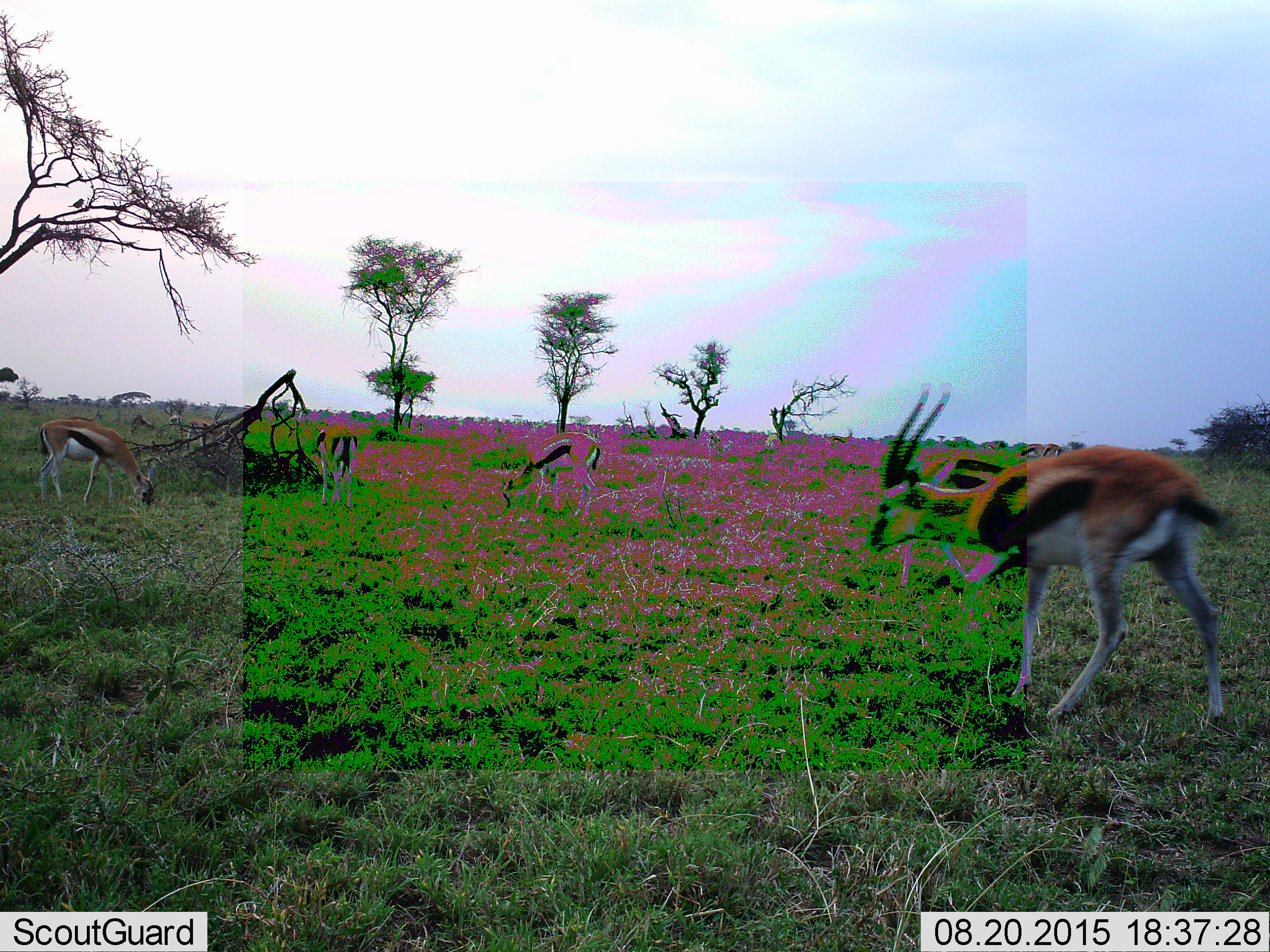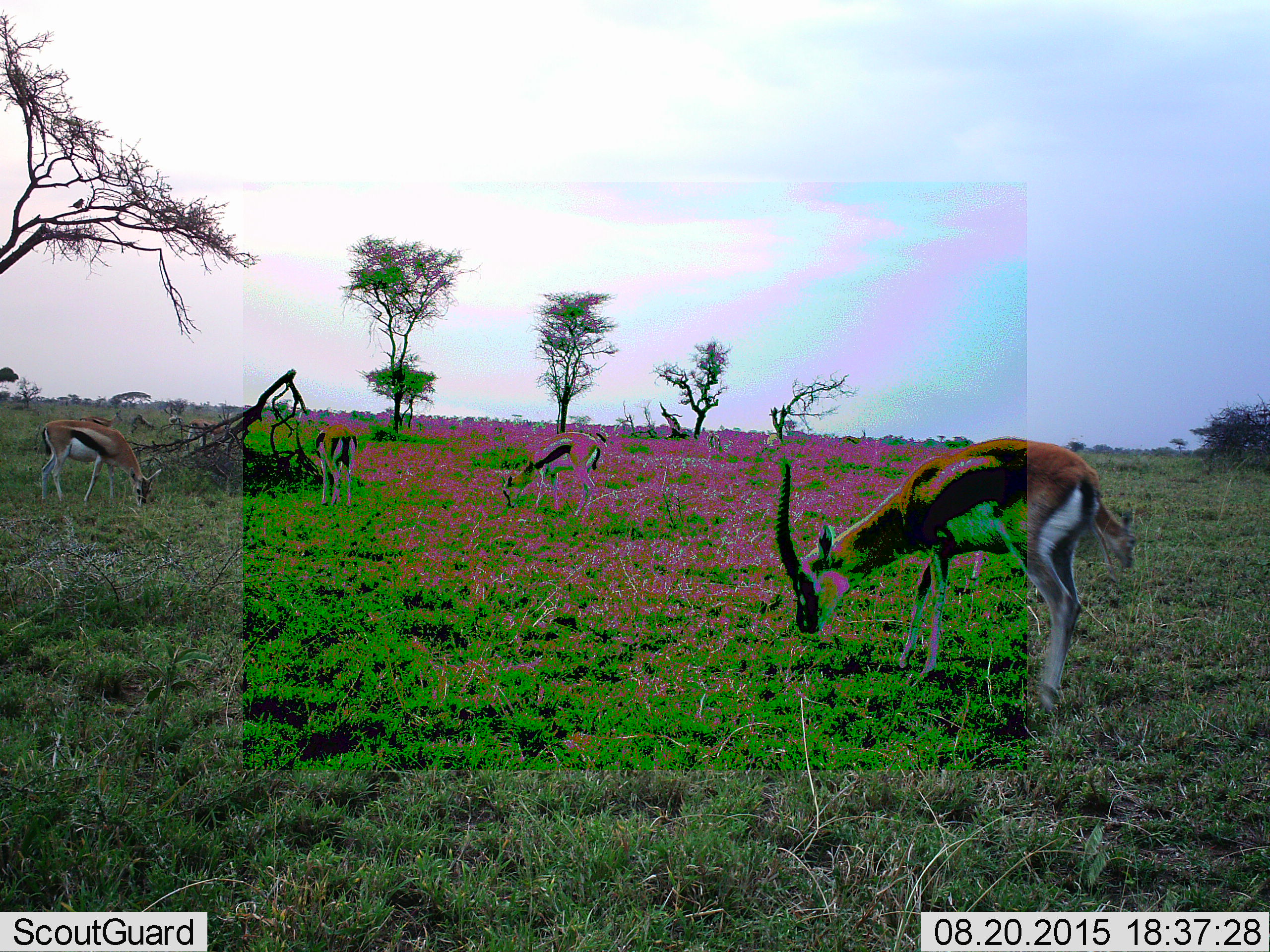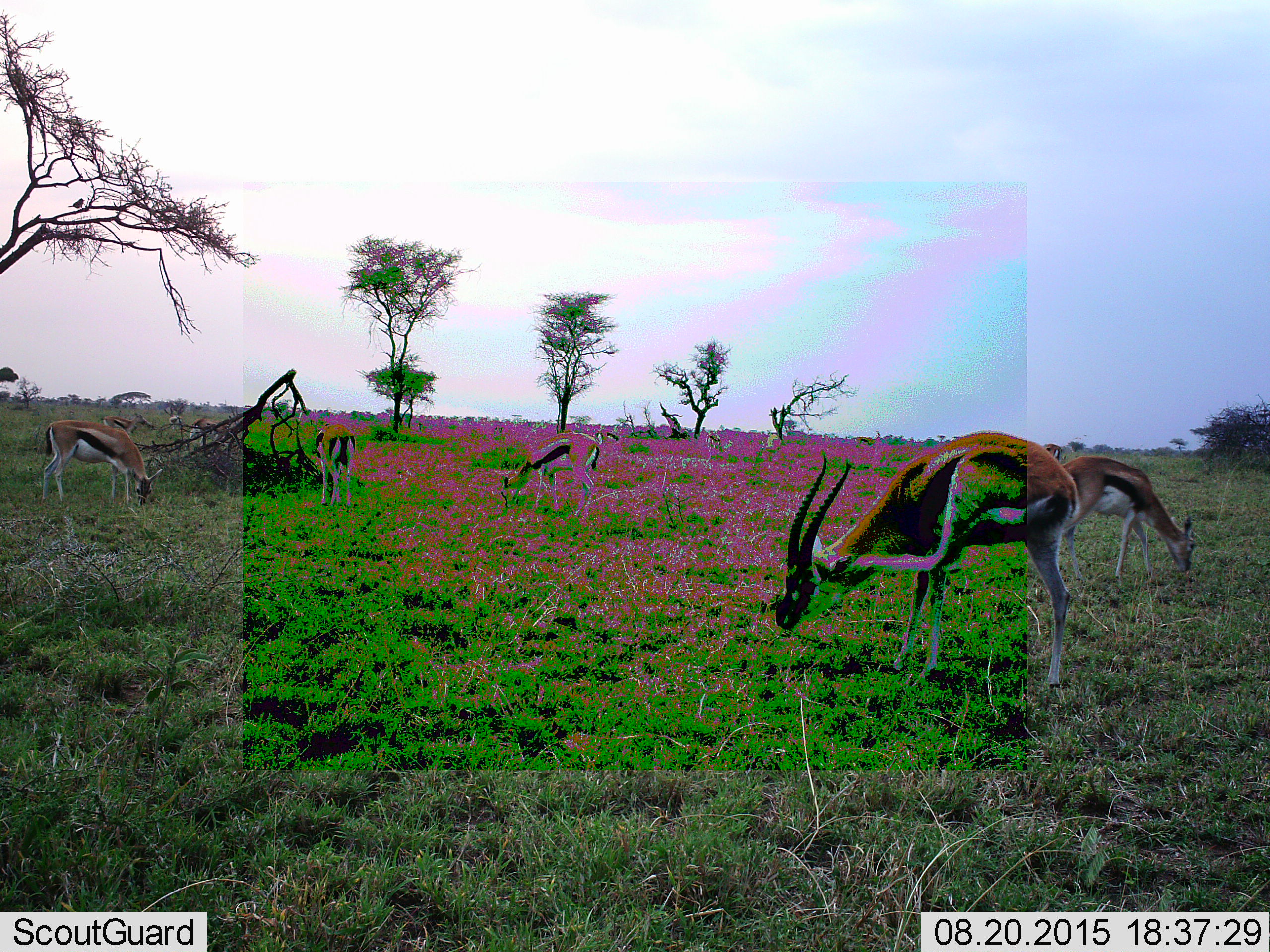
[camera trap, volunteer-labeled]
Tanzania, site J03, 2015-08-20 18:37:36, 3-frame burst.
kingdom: Animalia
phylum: Chordata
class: Mammalia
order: Artiodactyla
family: Bovidae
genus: Eudorcas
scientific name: Eudorcas thomsonii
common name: thomson's gazelle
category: gazellethomsons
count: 9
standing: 22%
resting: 0%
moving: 33%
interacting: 0%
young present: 0%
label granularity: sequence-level